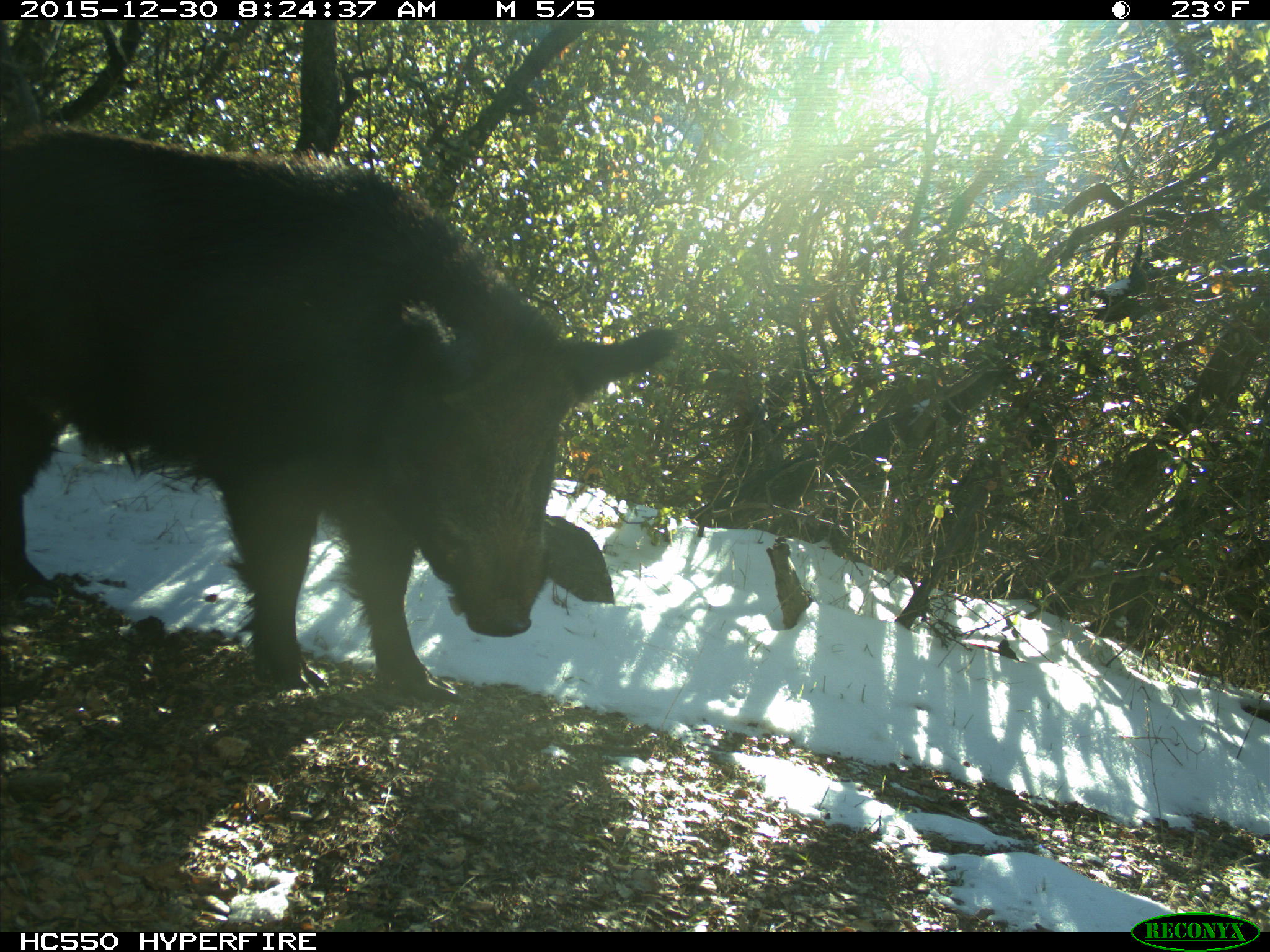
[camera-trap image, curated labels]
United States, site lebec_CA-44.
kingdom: Animalia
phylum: Chordata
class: Mammalia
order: Artiodactyla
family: Suidae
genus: Sus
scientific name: Sus scrofa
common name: wild boar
Sus scrofa (wild boar).